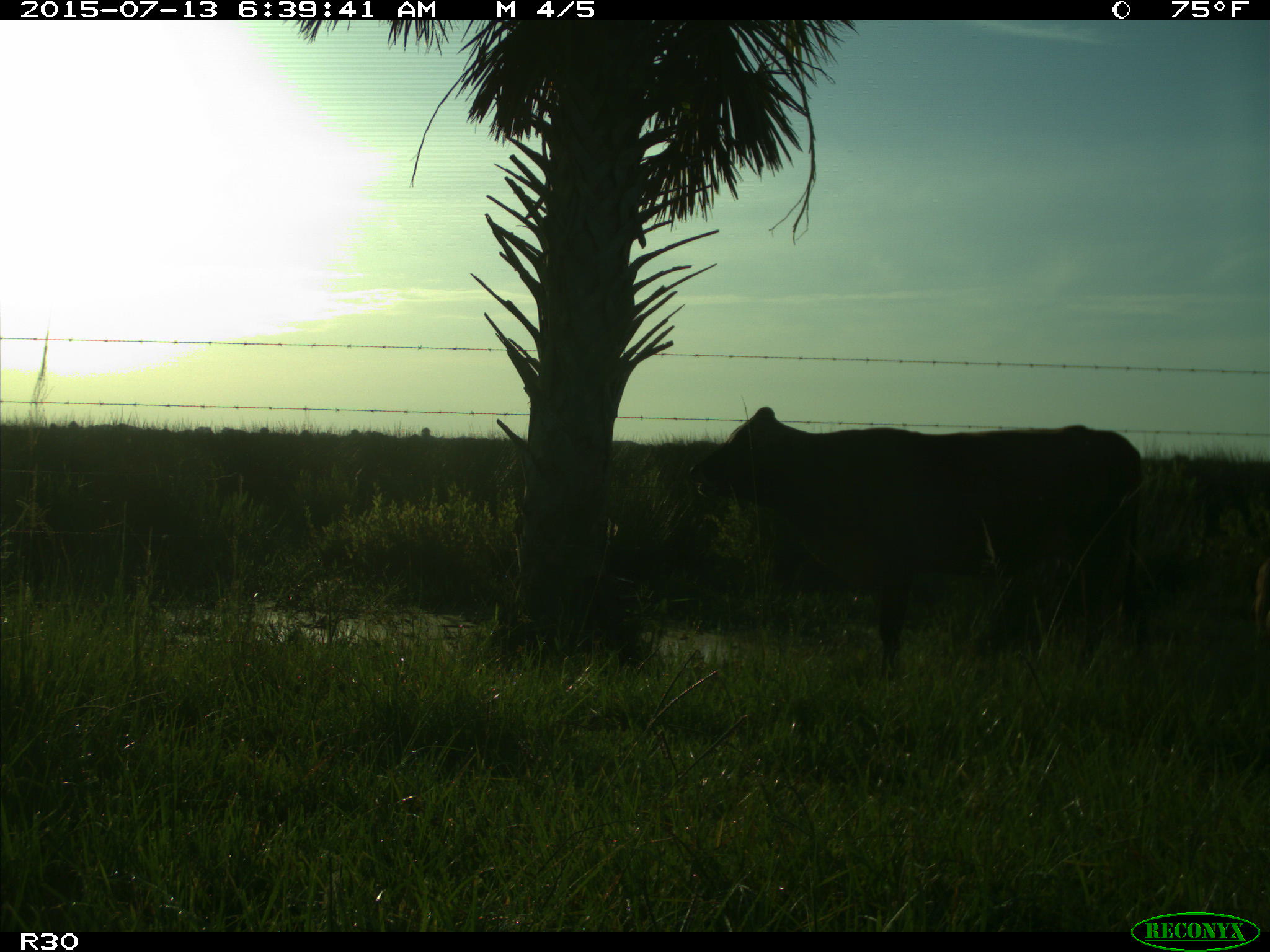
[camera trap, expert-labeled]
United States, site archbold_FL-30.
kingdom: Animalia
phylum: Chordata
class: Mammalia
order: Artiodactyla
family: Bovidae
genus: Bos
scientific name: Bos taurus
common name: domestic cow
Bos taurus (domestic cow).